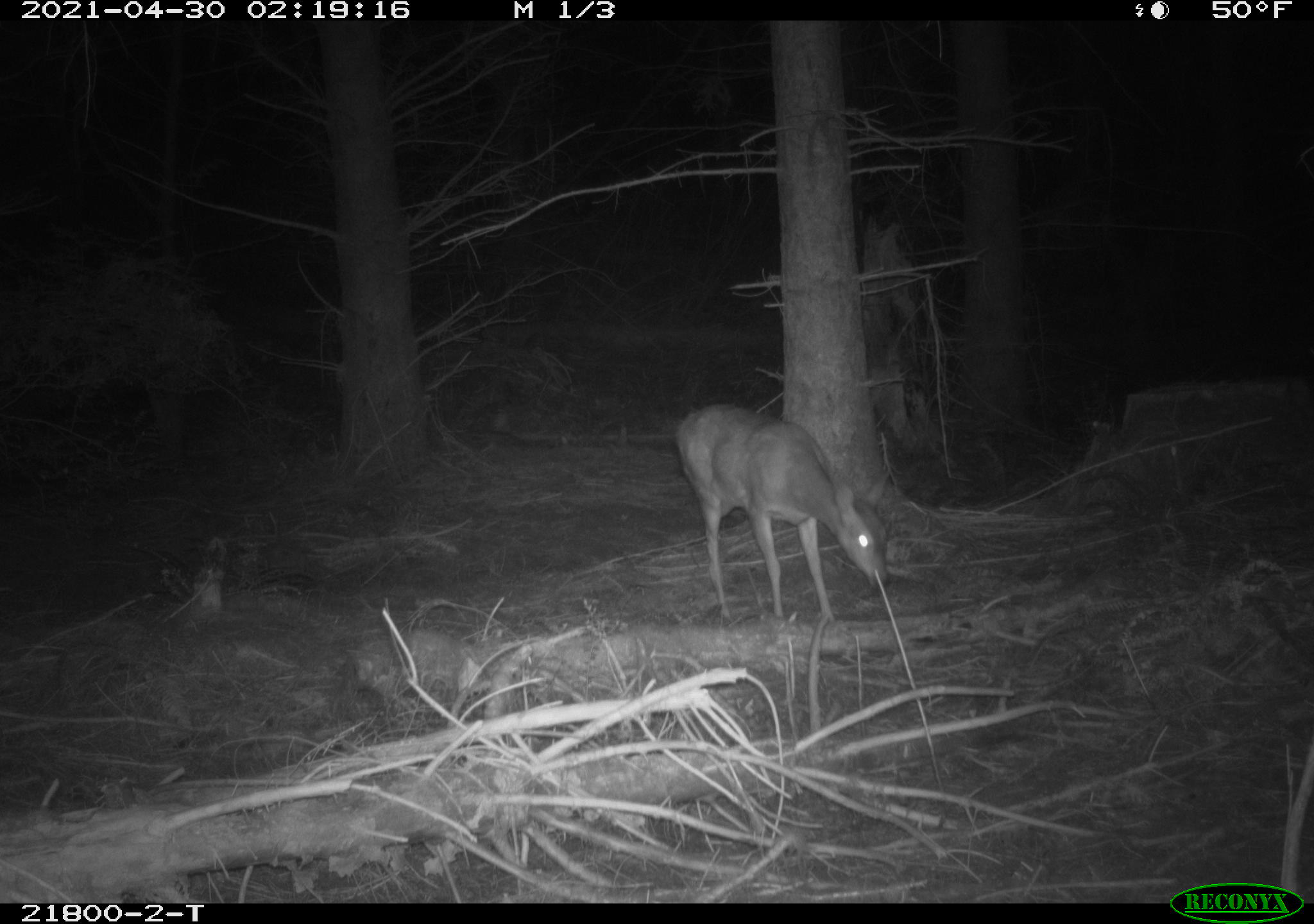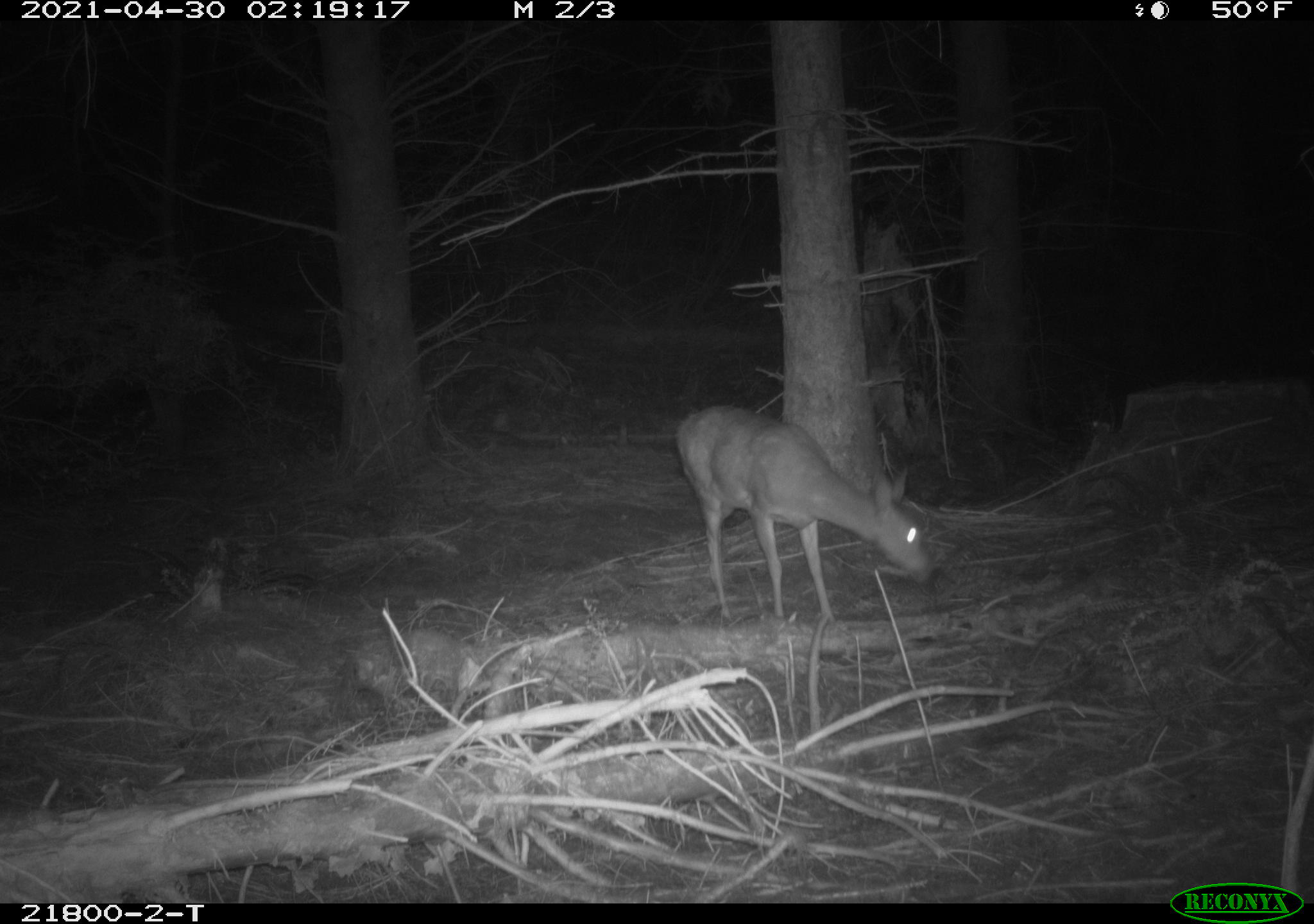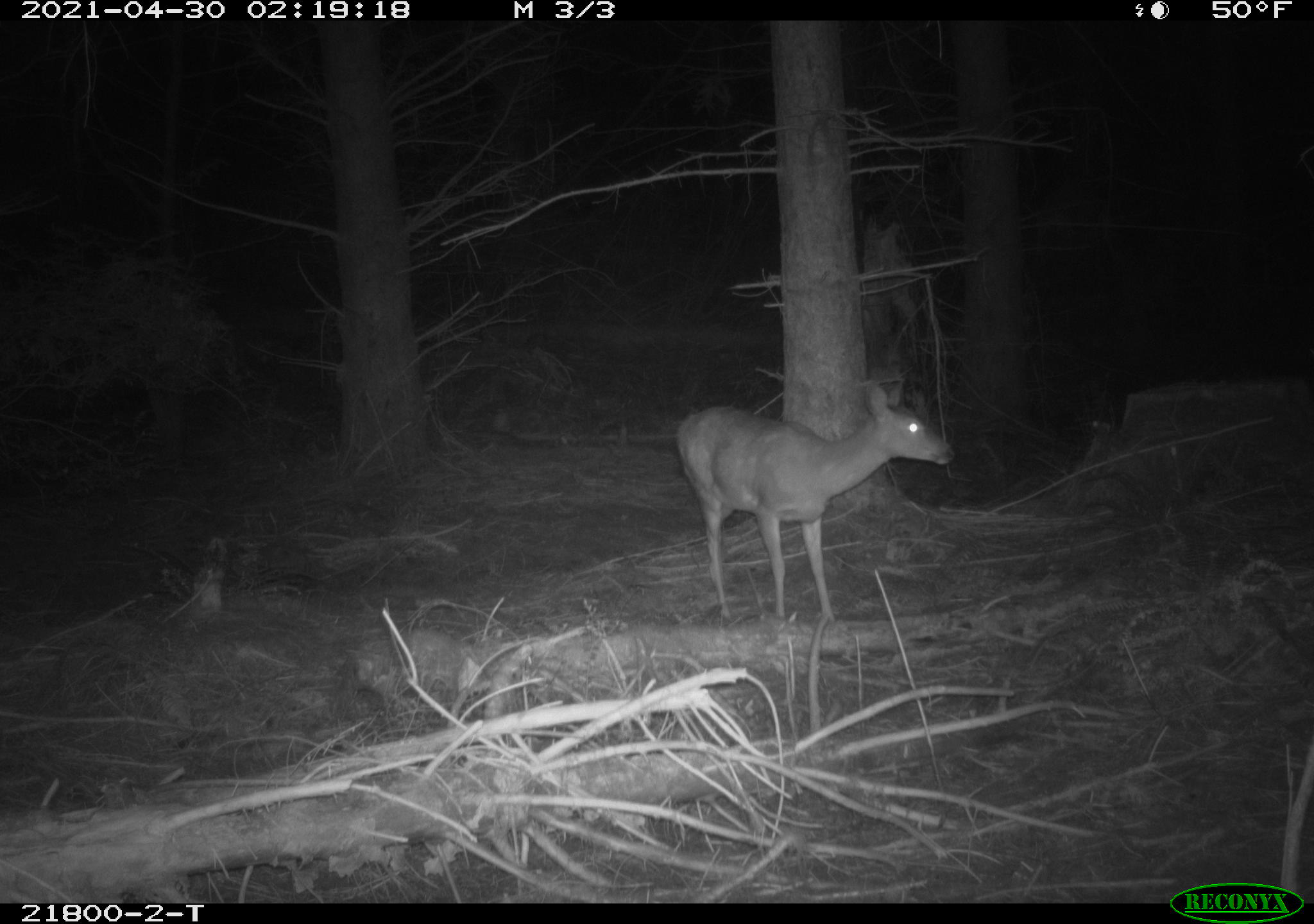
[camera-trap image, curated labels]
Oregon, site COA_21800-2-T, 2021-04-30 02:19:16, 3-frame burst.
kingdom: Animalia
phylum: Chordata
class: Mammalia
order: Artiodactyla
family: Cervidae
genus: Odocoileus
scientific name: Odocoileus hemionus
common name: black-tailed deer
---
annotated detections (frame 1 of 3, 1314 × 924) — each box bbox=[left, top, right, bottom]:
black-tailed deer: bbox=[650, 394, 920, 632]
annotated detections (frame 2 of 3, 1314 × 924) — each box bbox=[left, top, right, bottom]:
black-tailed deer: bbox=[662, 393, 962, 647]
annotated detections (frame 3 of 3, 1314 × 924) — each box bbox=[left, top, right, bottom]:
black-tailed deer: bbox=[650, 356, 973, 642]